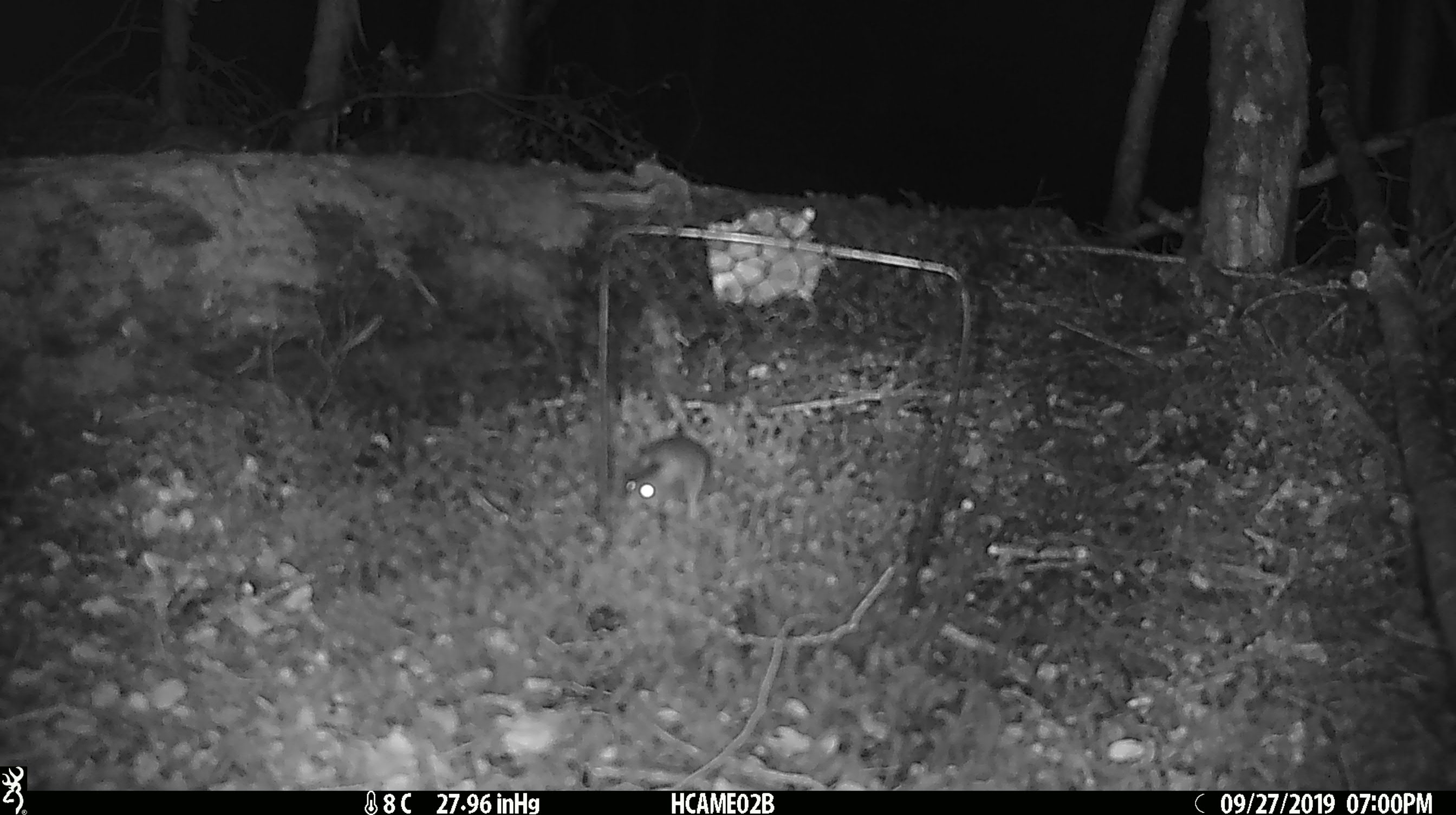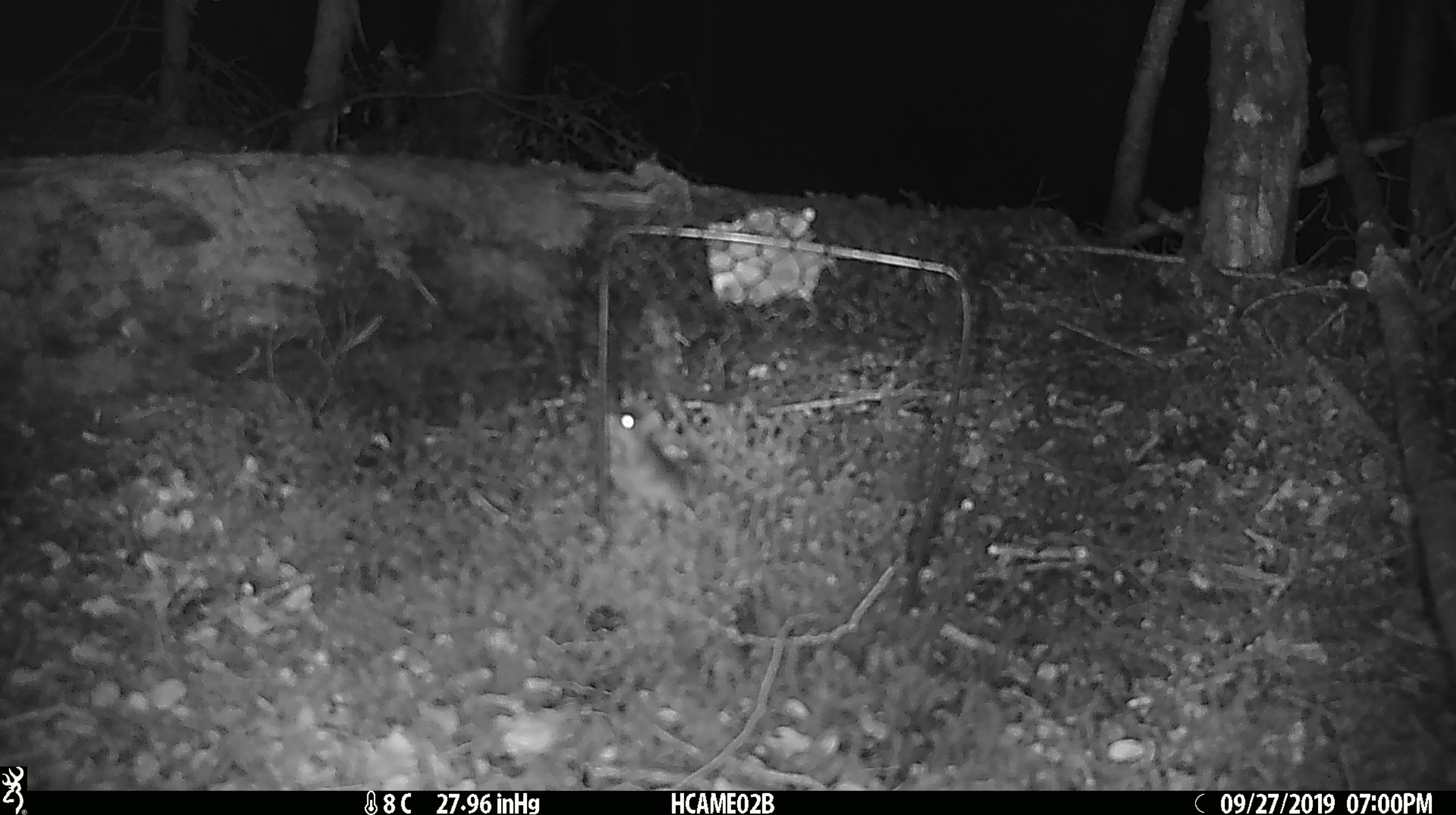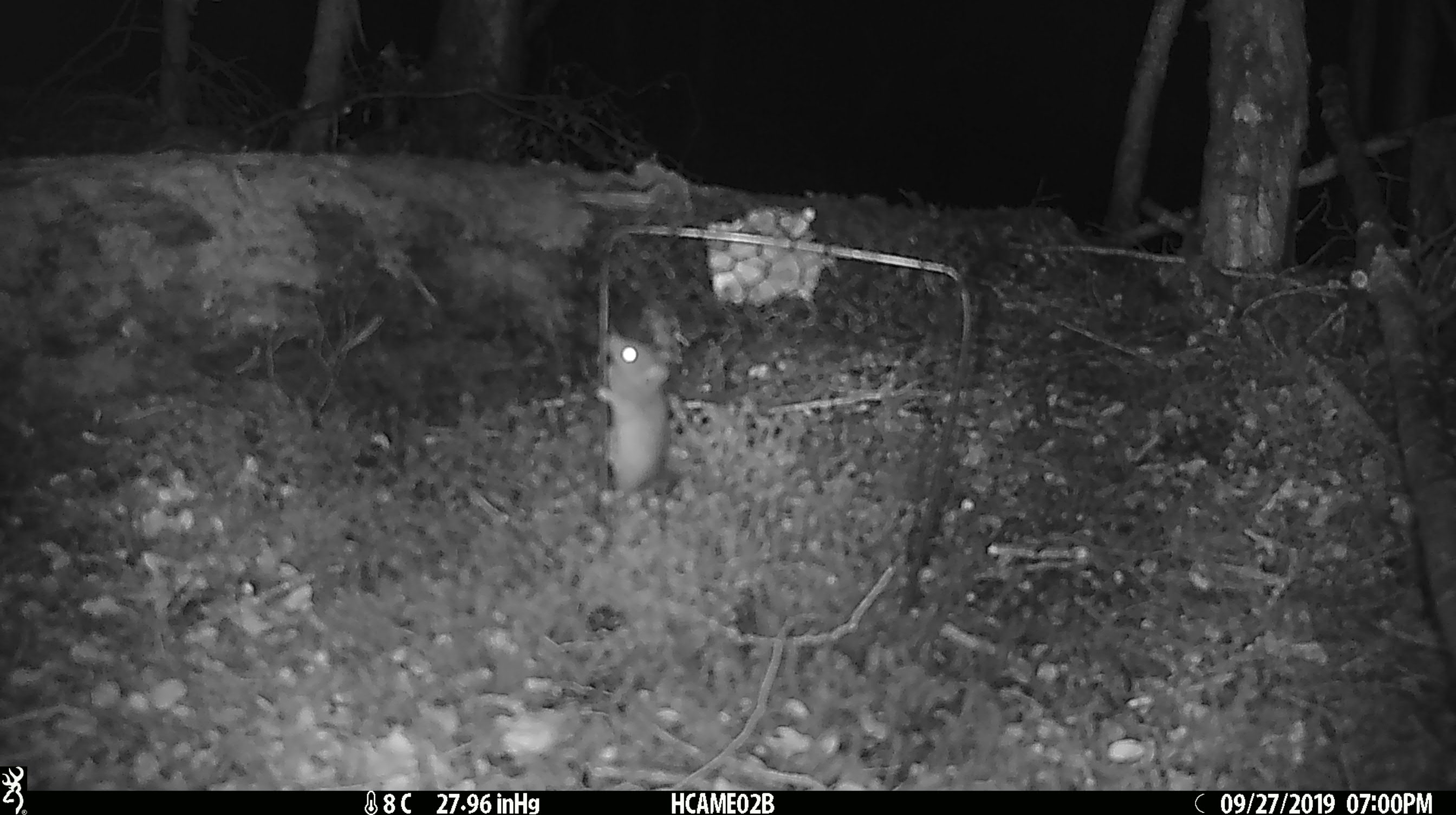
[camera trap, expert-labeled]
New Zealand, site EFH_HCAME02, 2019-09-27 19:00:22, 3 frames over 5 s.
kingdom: Animalia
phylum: Chordata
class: Mammalia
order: Rodentia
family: Muridae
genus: Mus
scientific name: Mus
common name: mouse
Mouse (Mus).